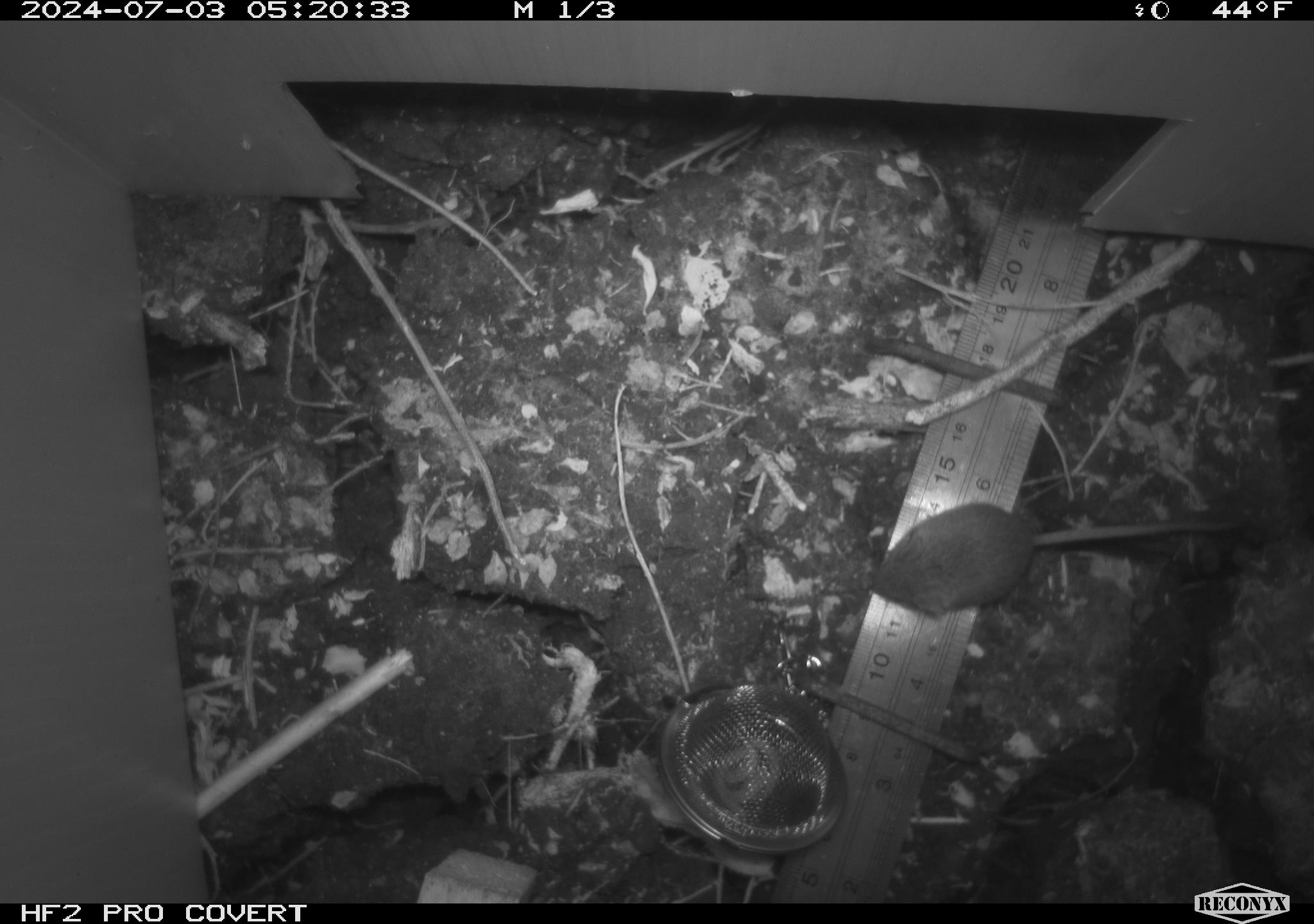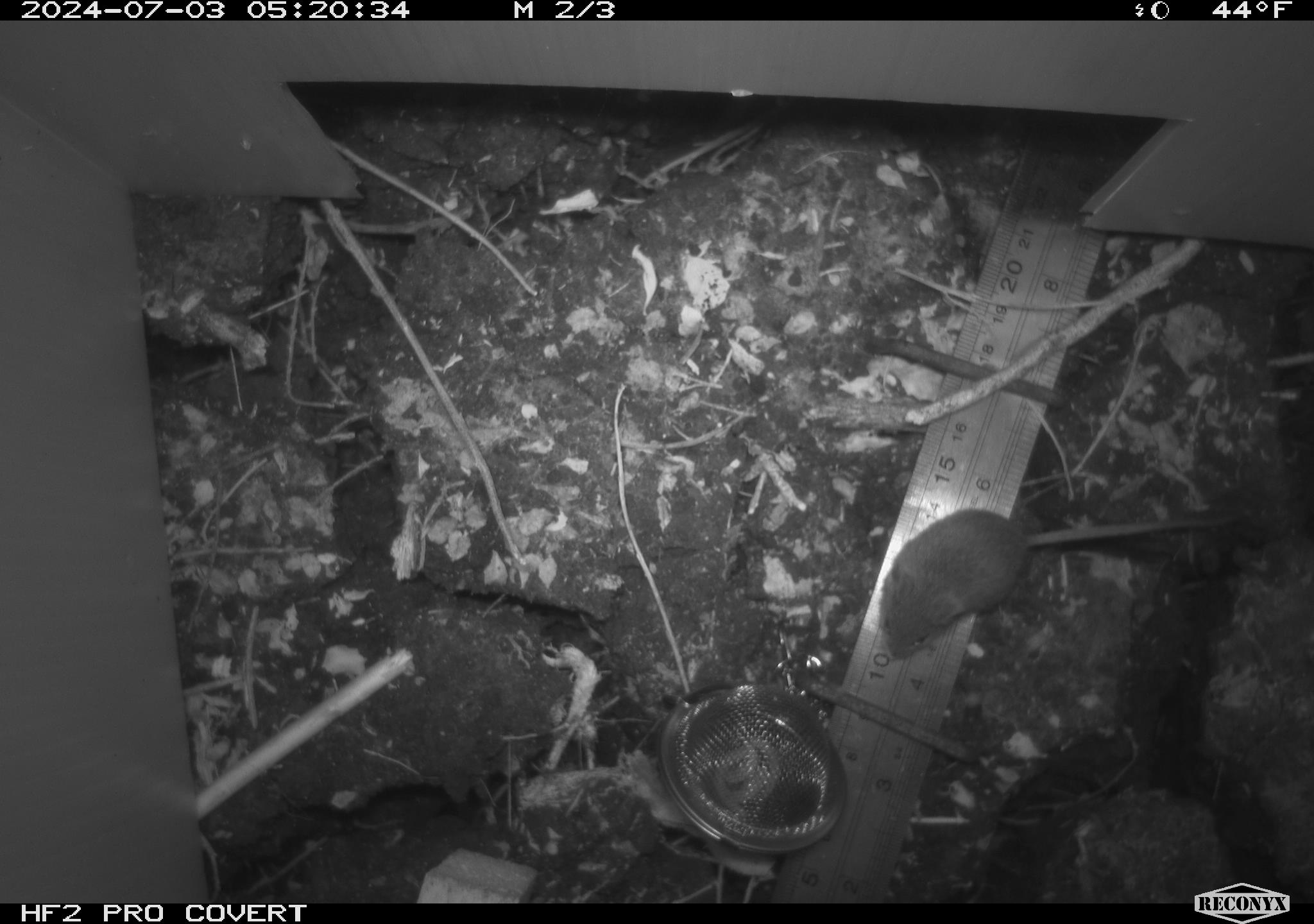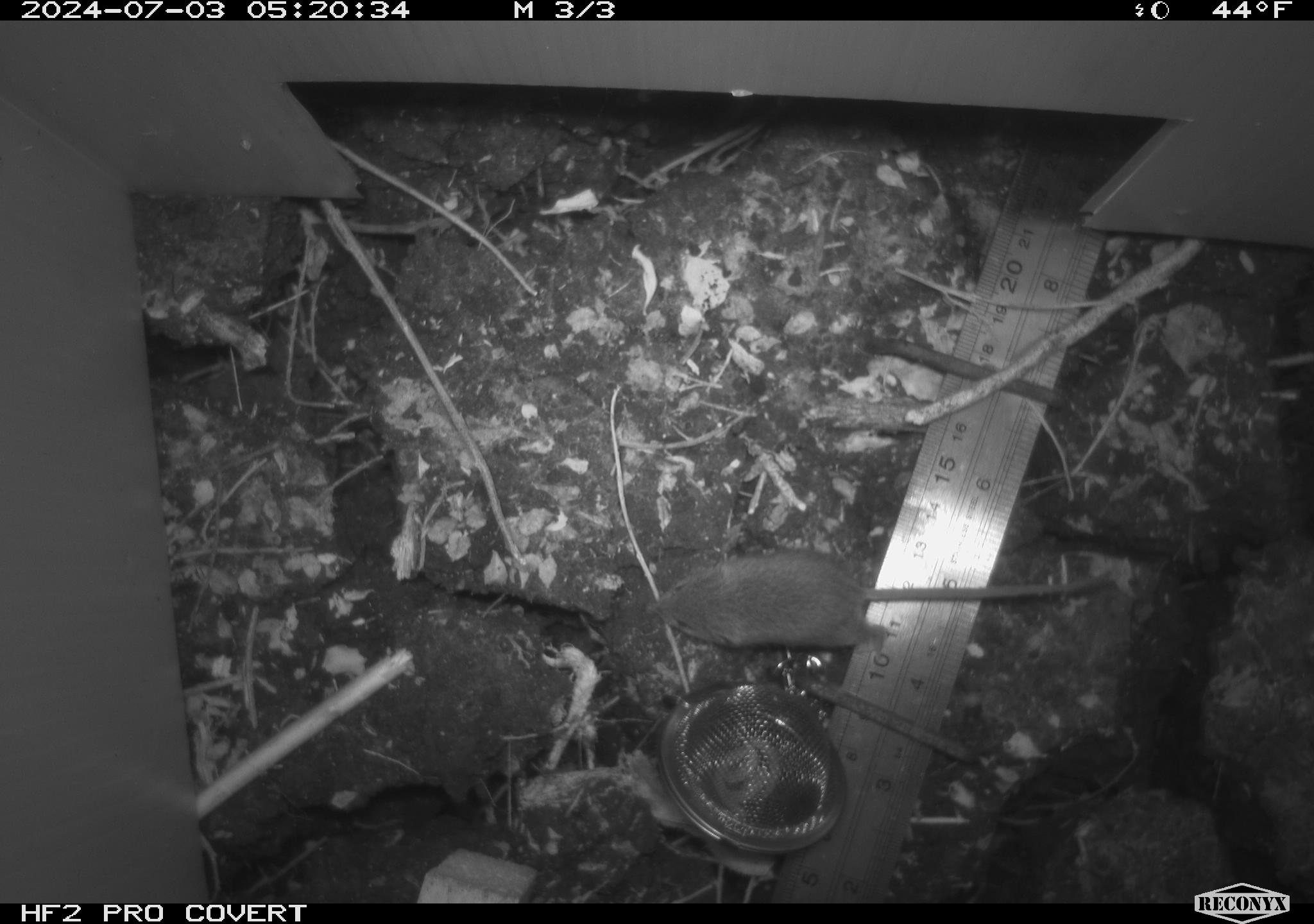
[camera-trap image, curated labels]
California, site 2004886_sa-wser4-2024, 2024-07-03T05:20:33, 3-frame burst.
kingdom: Animalia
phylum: Chordata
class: Mammalia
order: Rodentia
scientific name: Rodentia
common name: mouse species